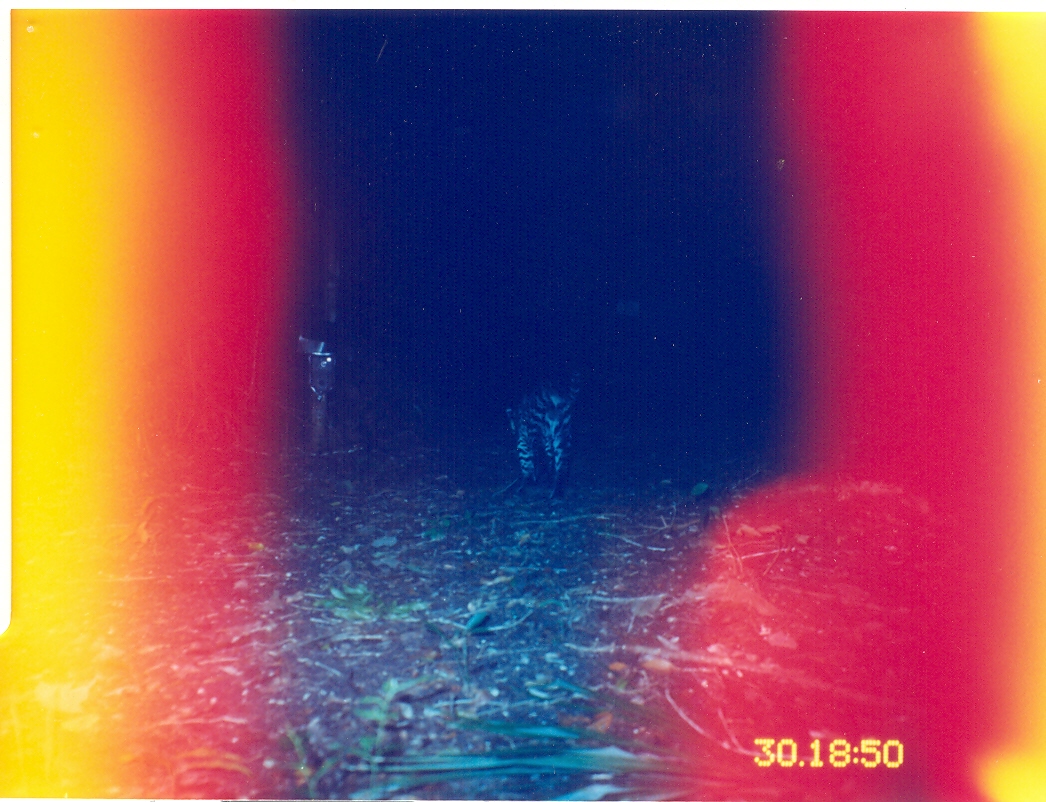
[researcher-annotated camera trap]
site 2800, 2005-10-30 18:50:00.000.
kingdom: Animalia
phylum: Chordata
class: Mammalia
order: Carnivora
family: Felidae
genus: Leopardus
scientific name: Leopardus pardalis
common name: ocelot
Leopardus pardalis (ocelot), count 1.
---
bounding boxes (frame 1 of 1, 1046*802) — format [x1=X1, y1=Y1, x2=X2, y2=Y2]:
leopardus pardalis: [x1=504, y1=369, x2=586, y2=500]